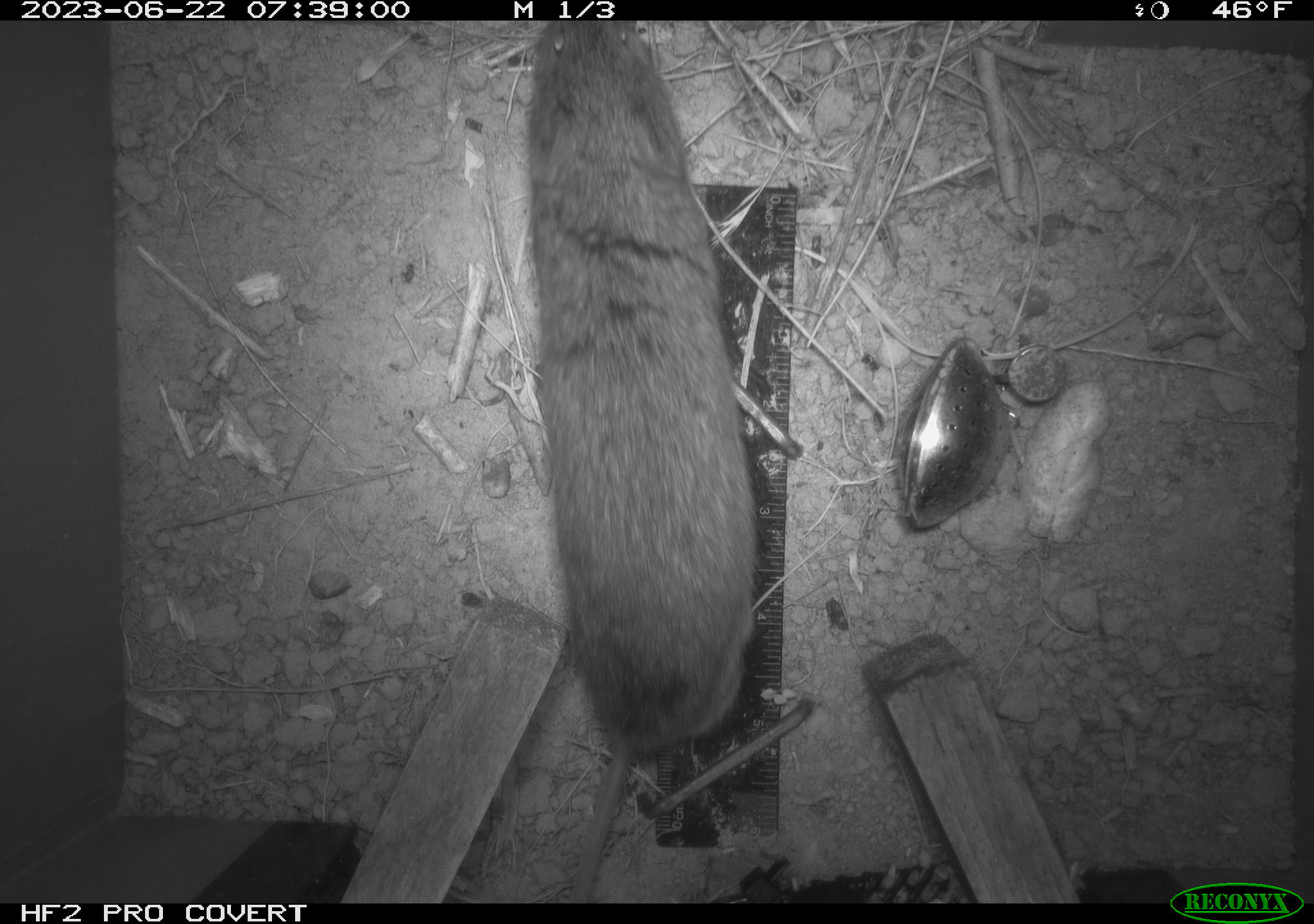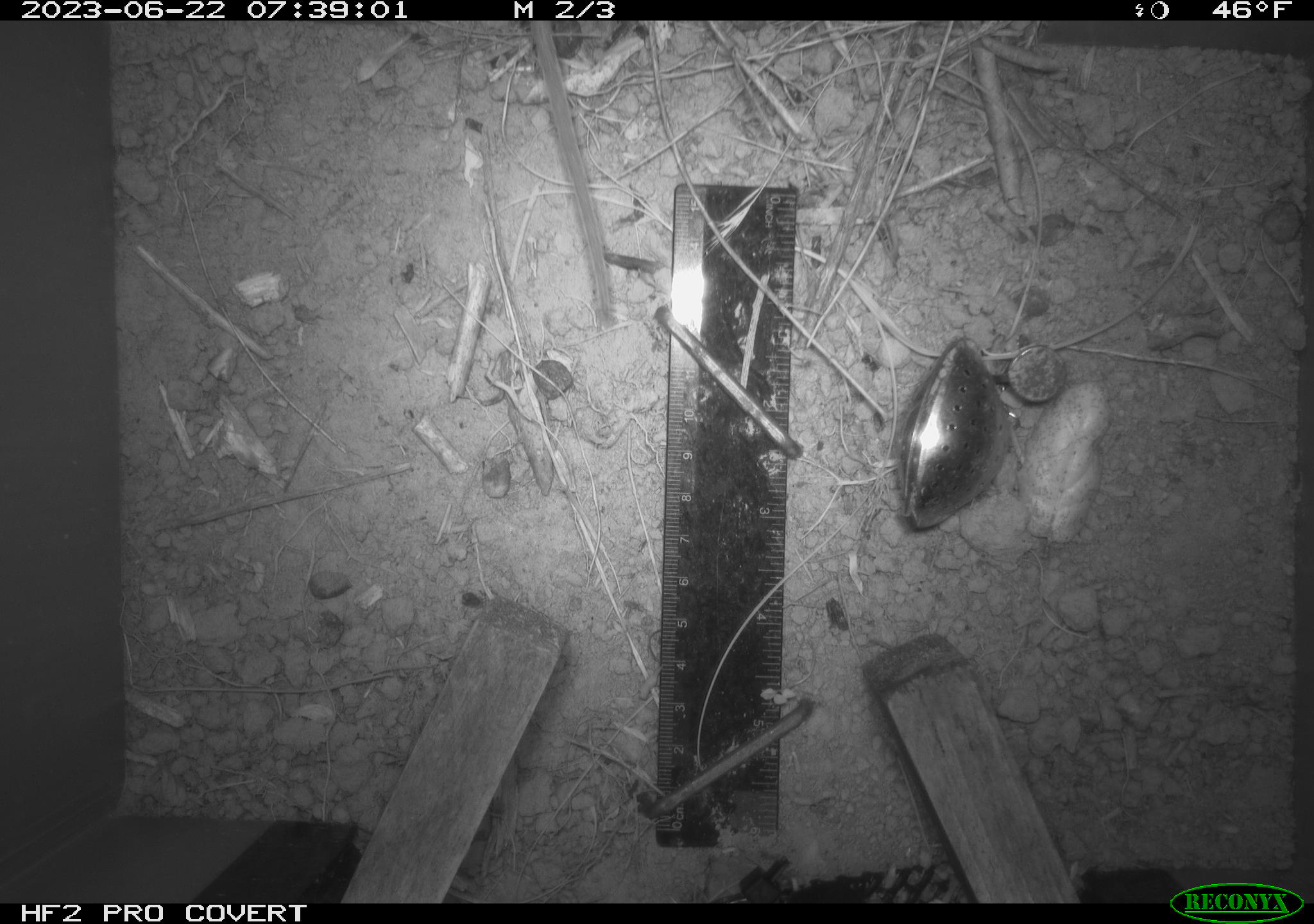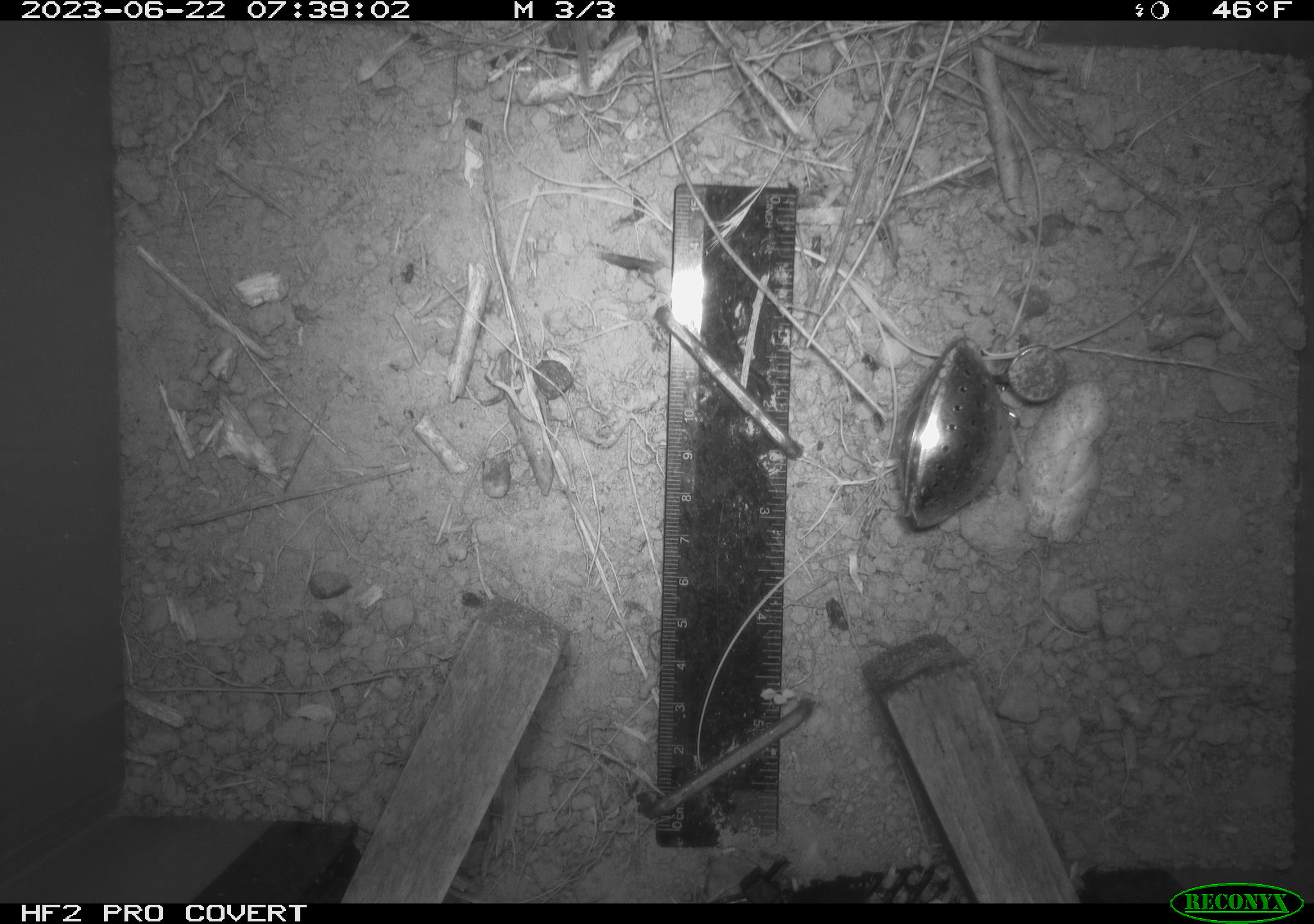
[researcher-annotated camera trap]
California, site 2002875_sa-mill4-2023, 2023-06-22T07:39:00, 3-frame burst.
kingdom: Animalia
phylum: Chordata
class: Mammalia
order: Rodentia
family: Cricetidae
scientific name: Arvicolinae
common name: voles, lemmings, and muskrats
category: arvicolinae subfamily